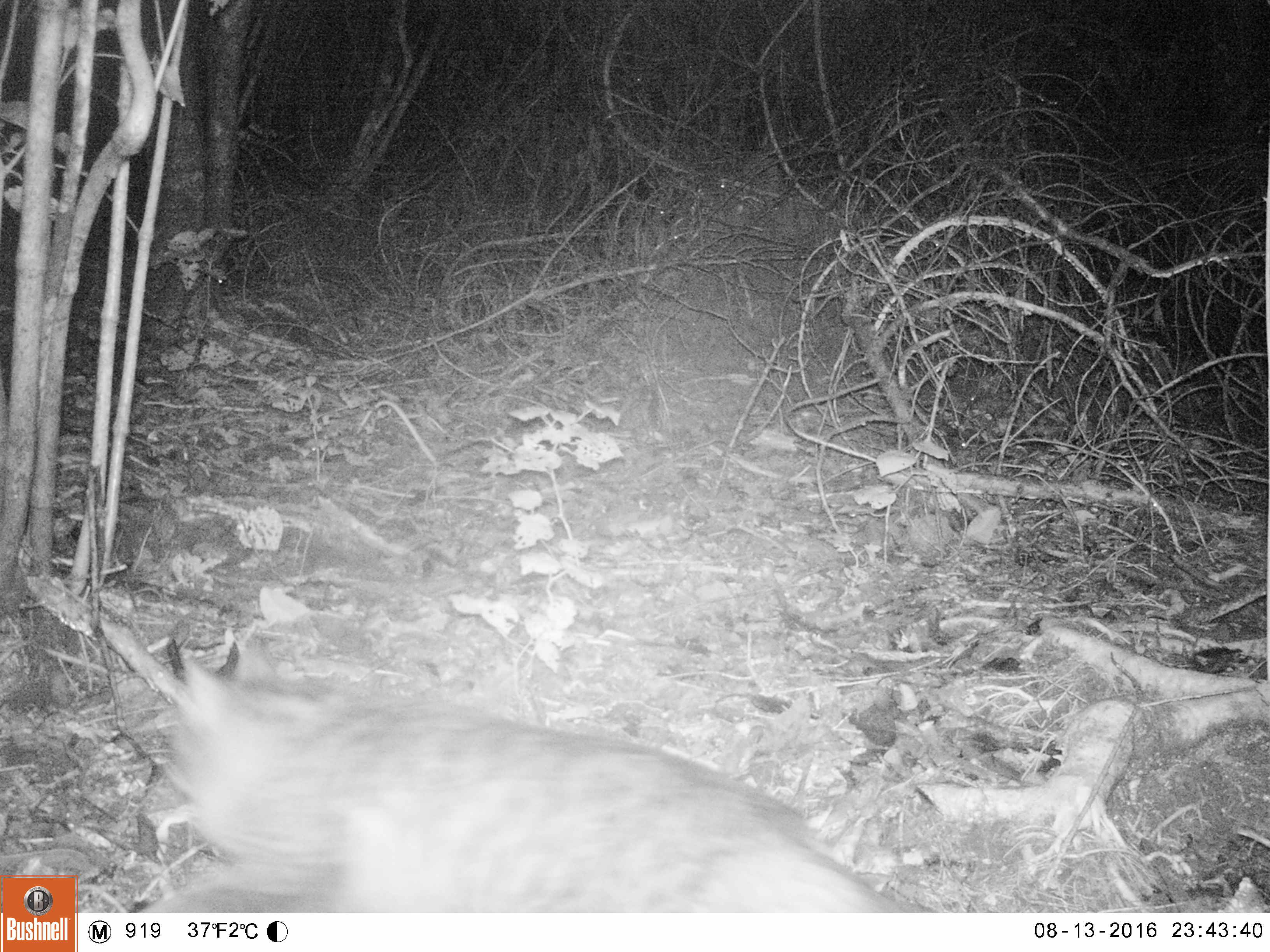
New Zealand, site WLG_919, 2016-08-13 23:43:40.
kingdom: Animalia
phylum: Chordata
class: Mammalia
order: Carnivora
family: Felidae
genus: Felis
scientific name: Felis catus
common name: domestic cat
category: cat